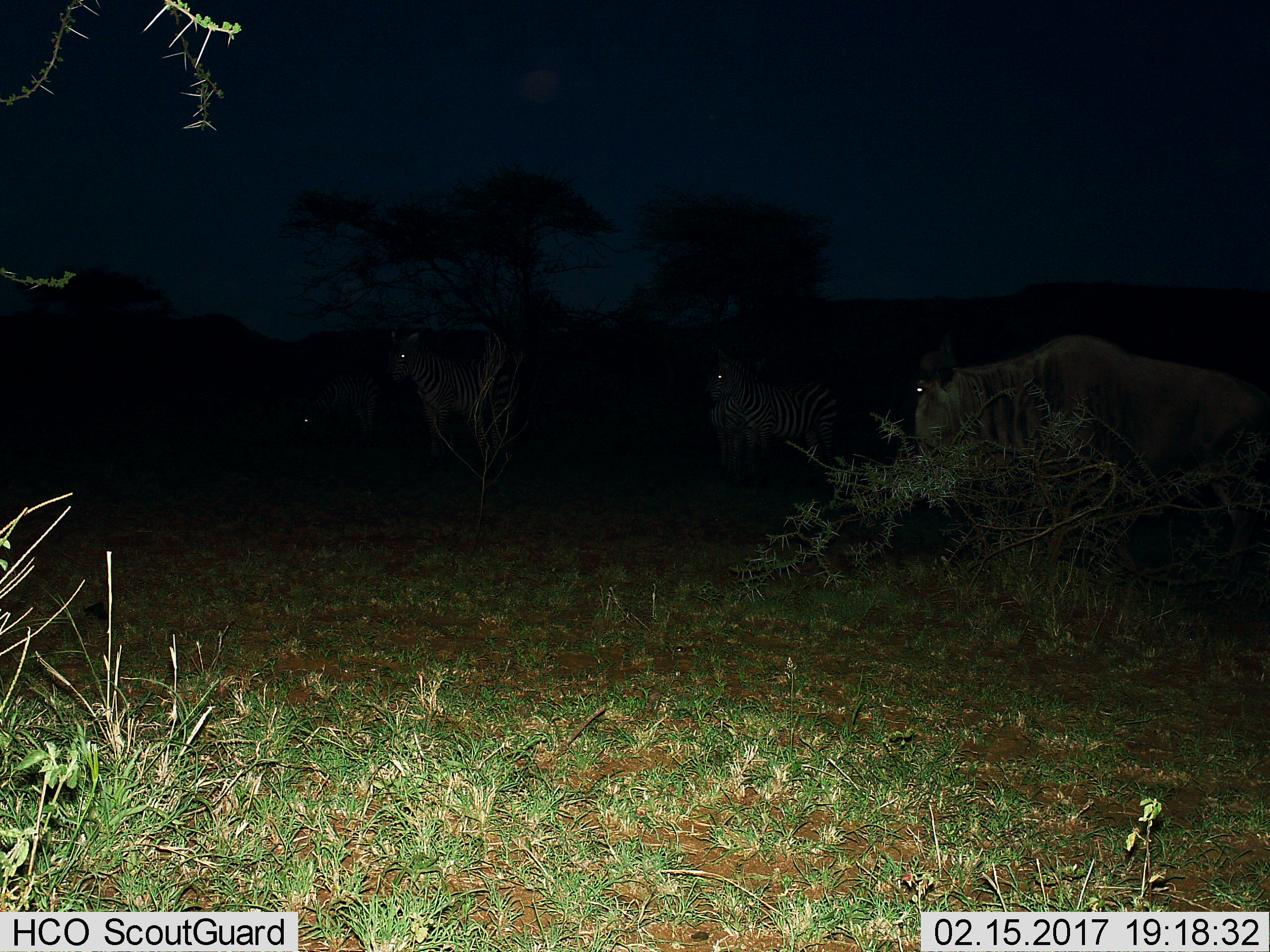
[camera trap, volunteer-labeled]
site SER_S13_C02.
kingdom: Animalia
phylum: Chordata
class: Mammalia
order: Artiodactyla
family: Bovidae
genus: Connochaetes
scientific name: Connochaetes taurinus taurinus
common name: blue wildebeest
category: wildebeestblue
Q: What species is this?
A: Wildebeestblue (blue wildebeest) (Connochaetes taurinus taurinus).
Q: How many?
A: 1.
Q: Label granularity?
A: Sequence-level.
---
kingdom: Animalia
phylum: Chordata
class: Mammalia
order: Perissodactyla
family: Equidae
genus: Equus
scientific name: Equus quagga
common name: plains zebra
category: zebraplains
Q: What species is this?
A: Zebraplains (plains zebra) (Equus quagga).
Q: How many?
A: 3.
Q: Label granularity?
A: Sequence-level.